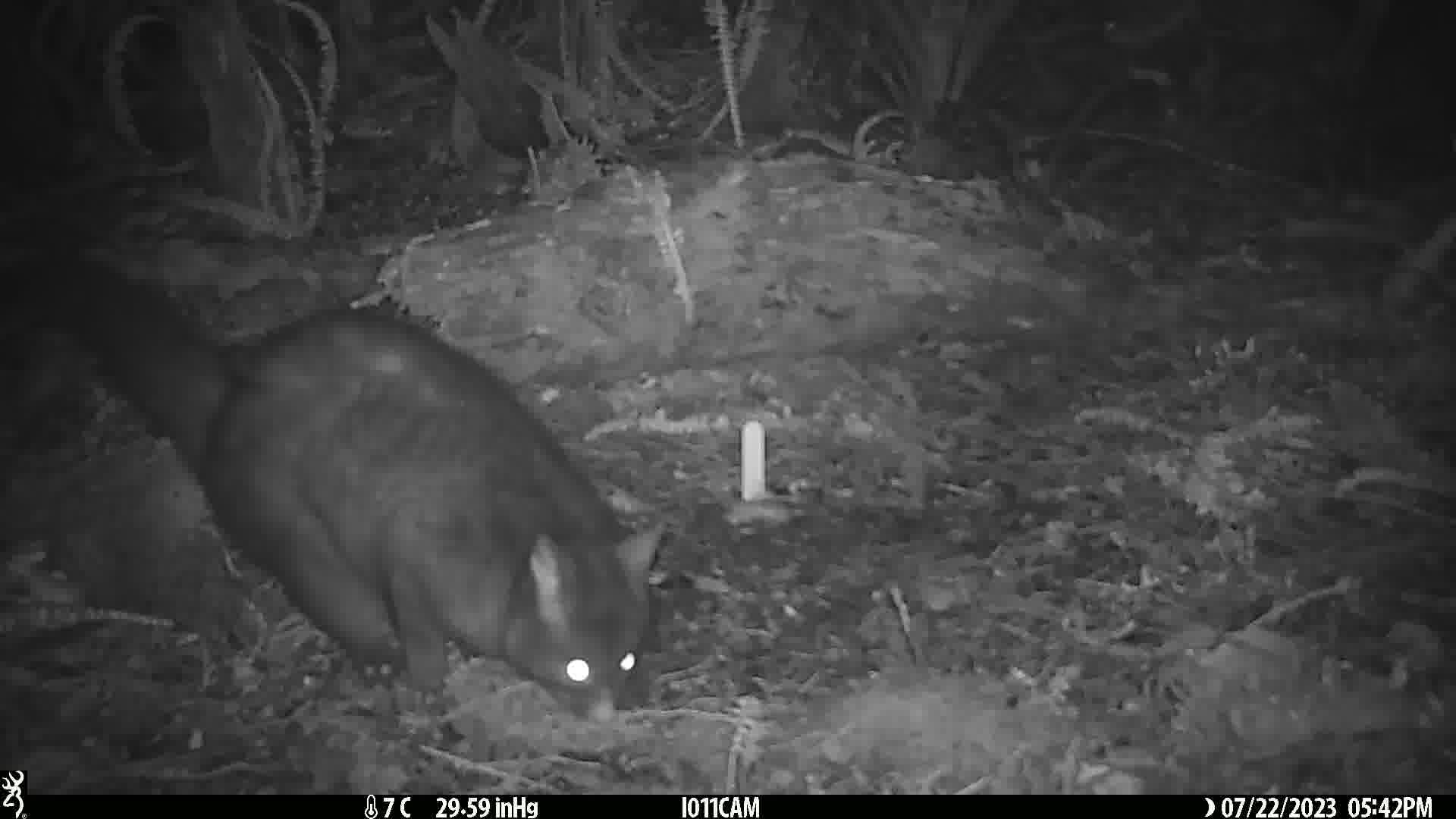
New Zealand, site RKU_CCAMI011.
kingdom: Animalia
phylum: Chordata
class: Mammalia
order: Diprotodontia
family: Phalangeridae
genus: Trichosurus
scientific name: Trichosurus vulpecula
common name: common brushtail possum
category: possum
Possum (common brushtail possum) (Trichosurus vulpecula).